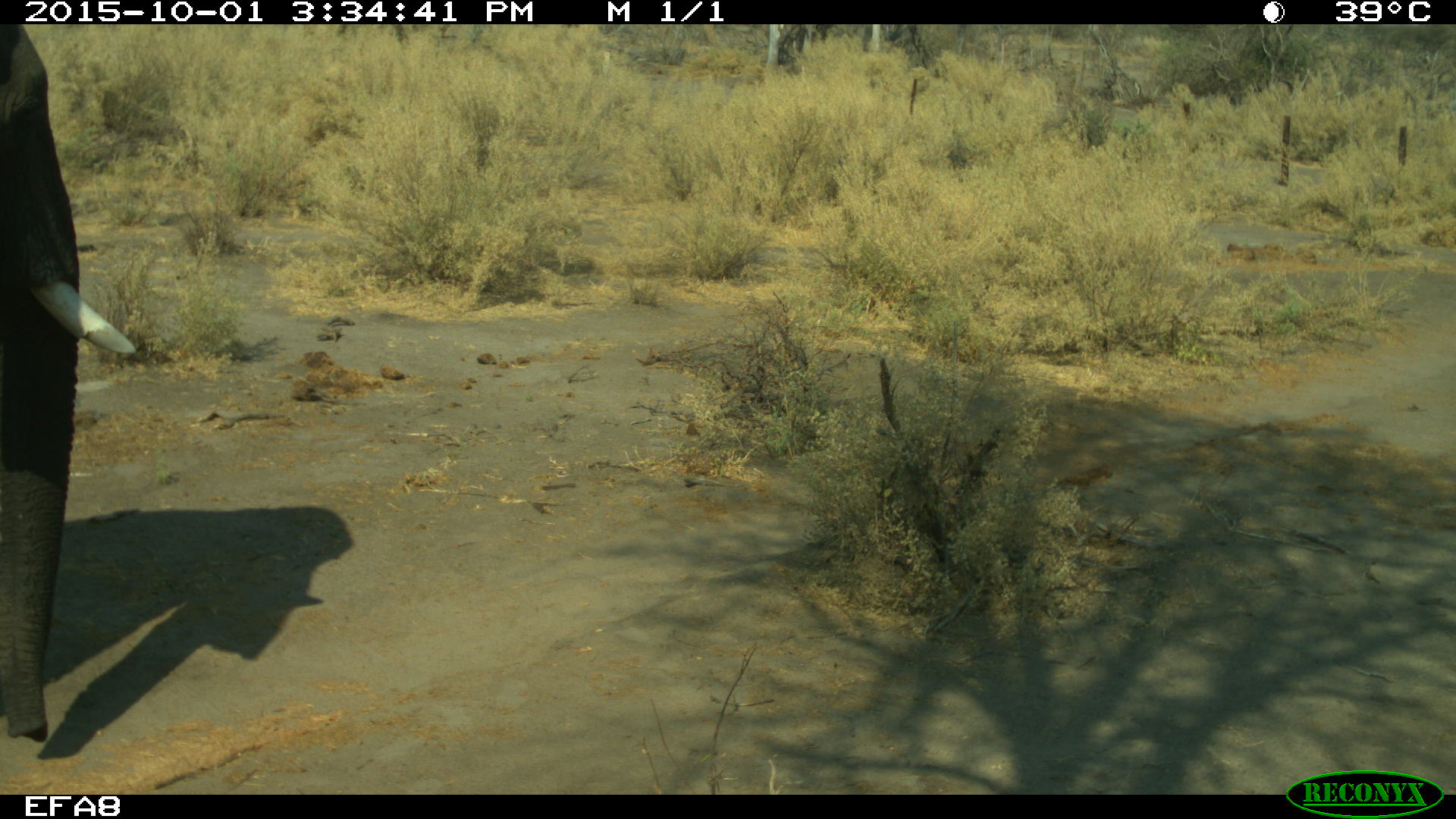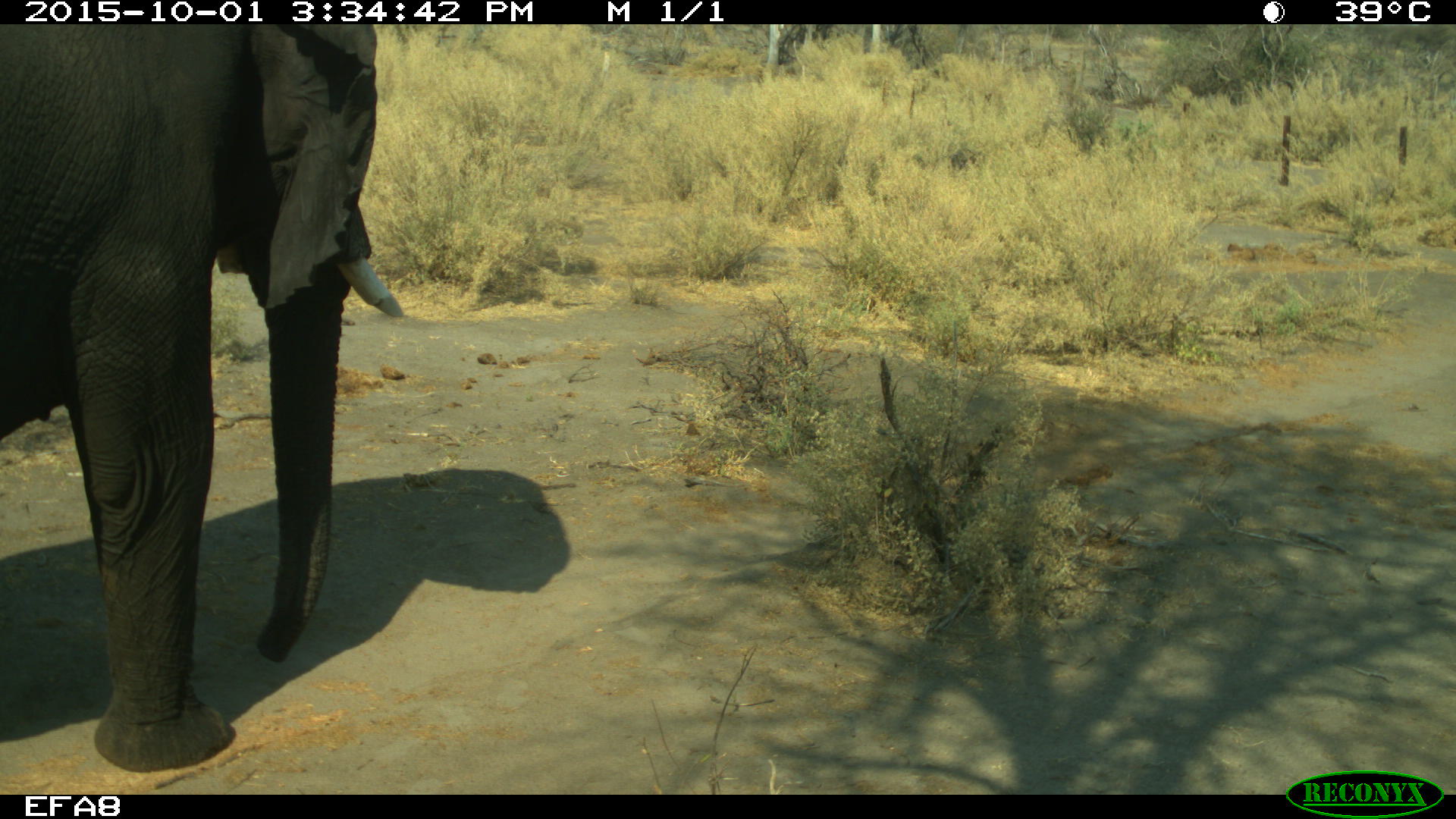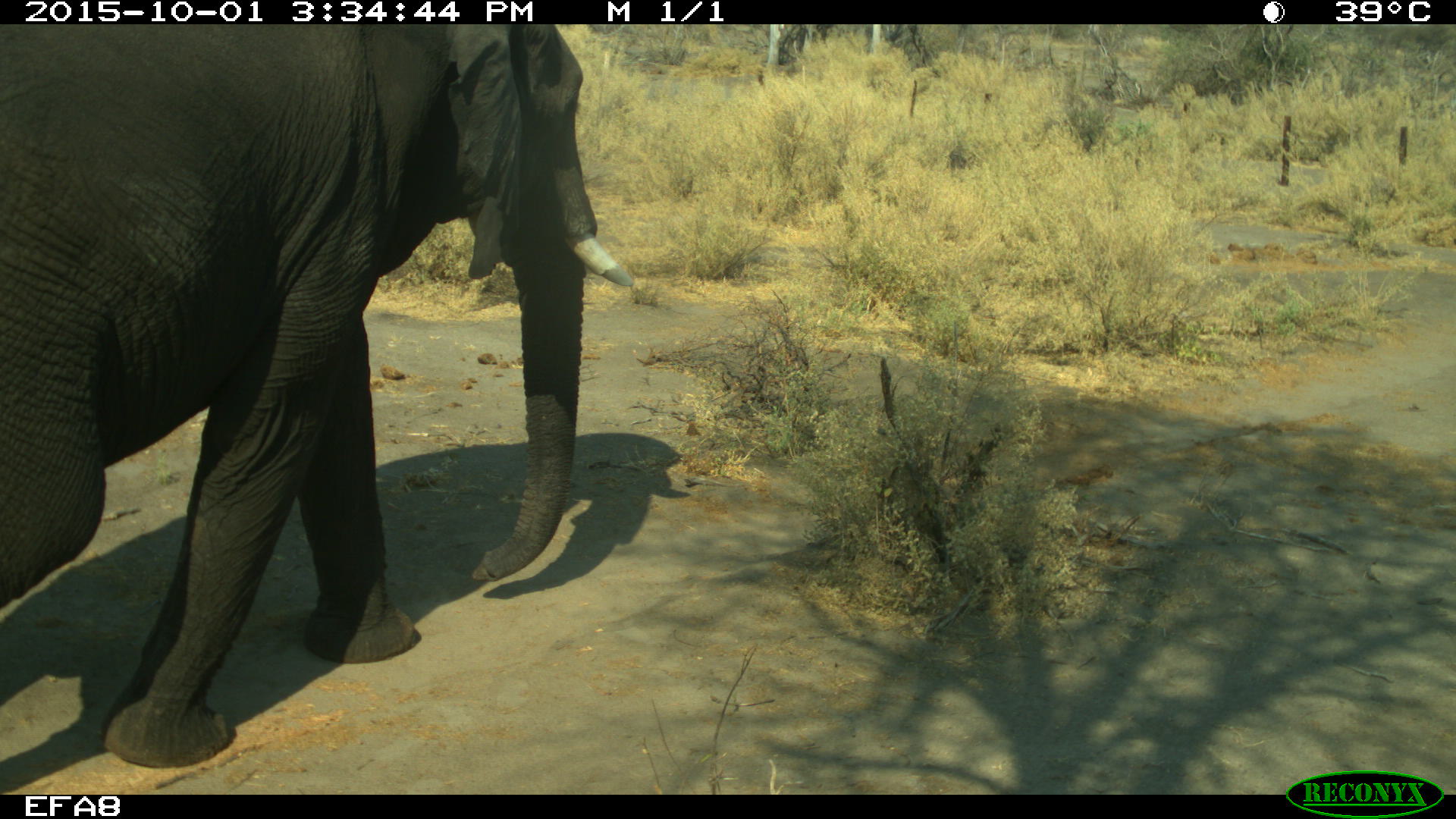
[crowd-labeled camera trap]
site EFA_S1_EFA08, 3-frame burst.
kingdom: Animalia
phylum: Chordata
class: Mammalia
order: Proboscidea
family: Elephantidae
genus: Loxodonta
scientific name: Loxodonta africana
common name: african bush elephant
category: elephant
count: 1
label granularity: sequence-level